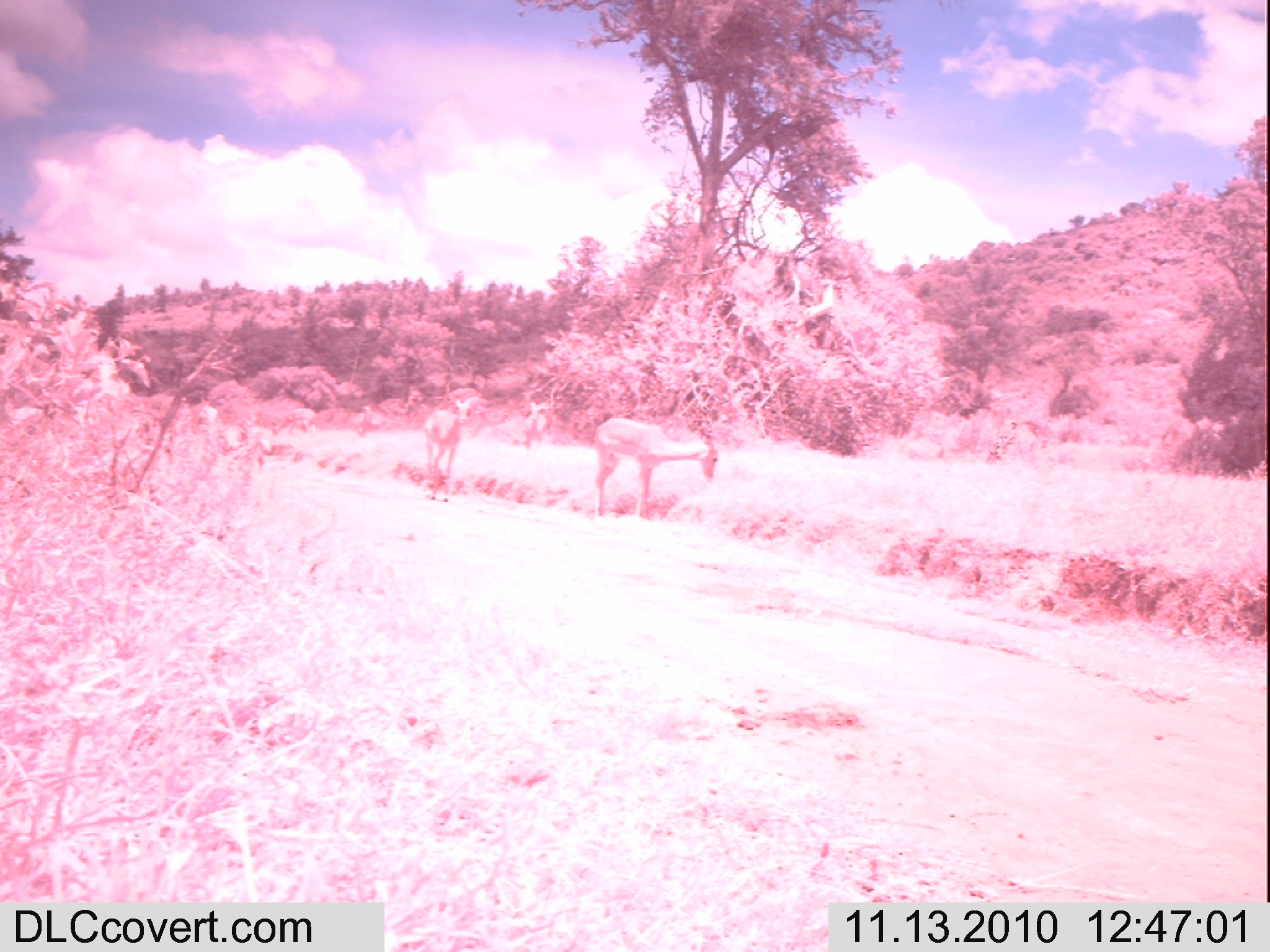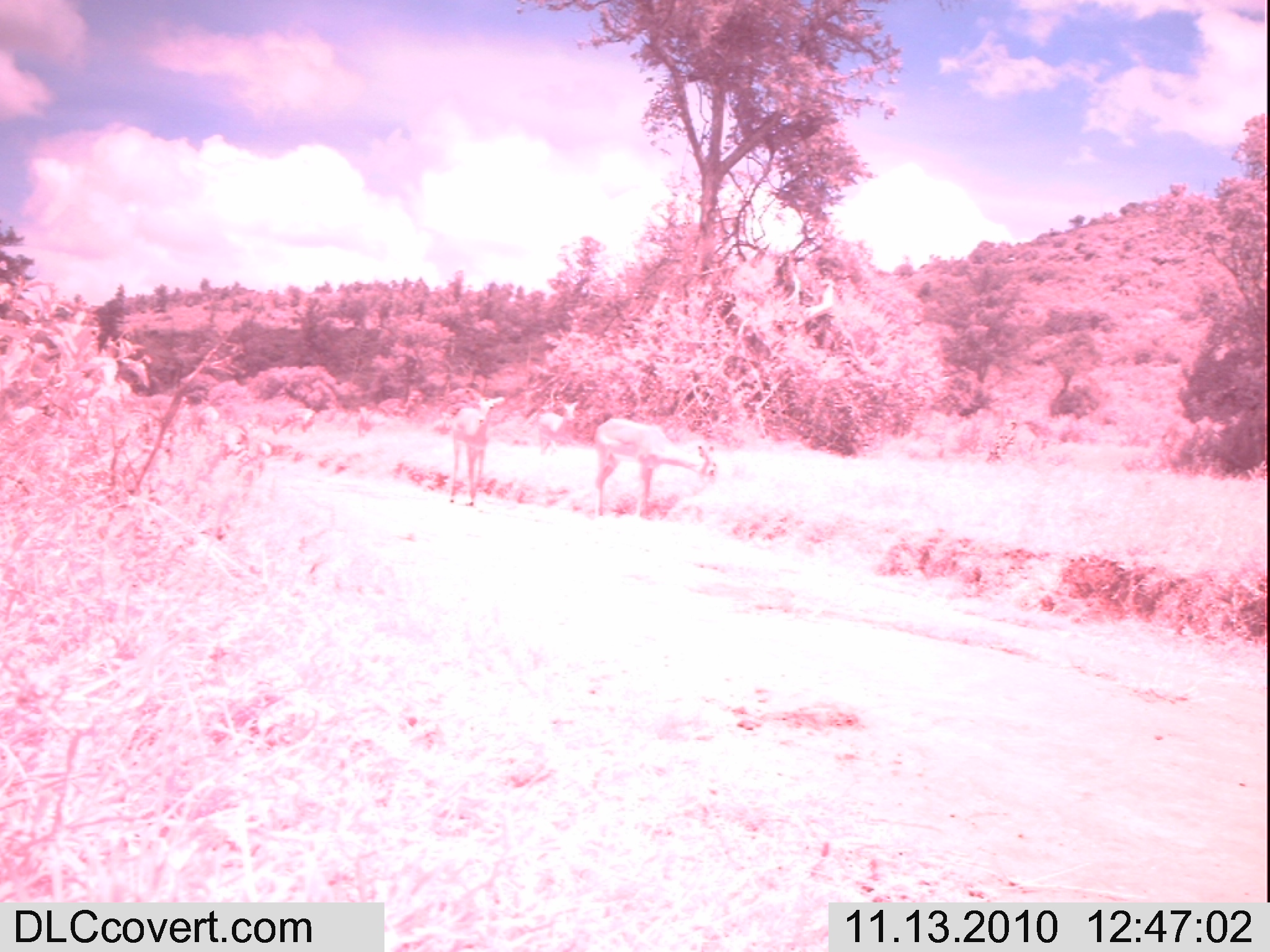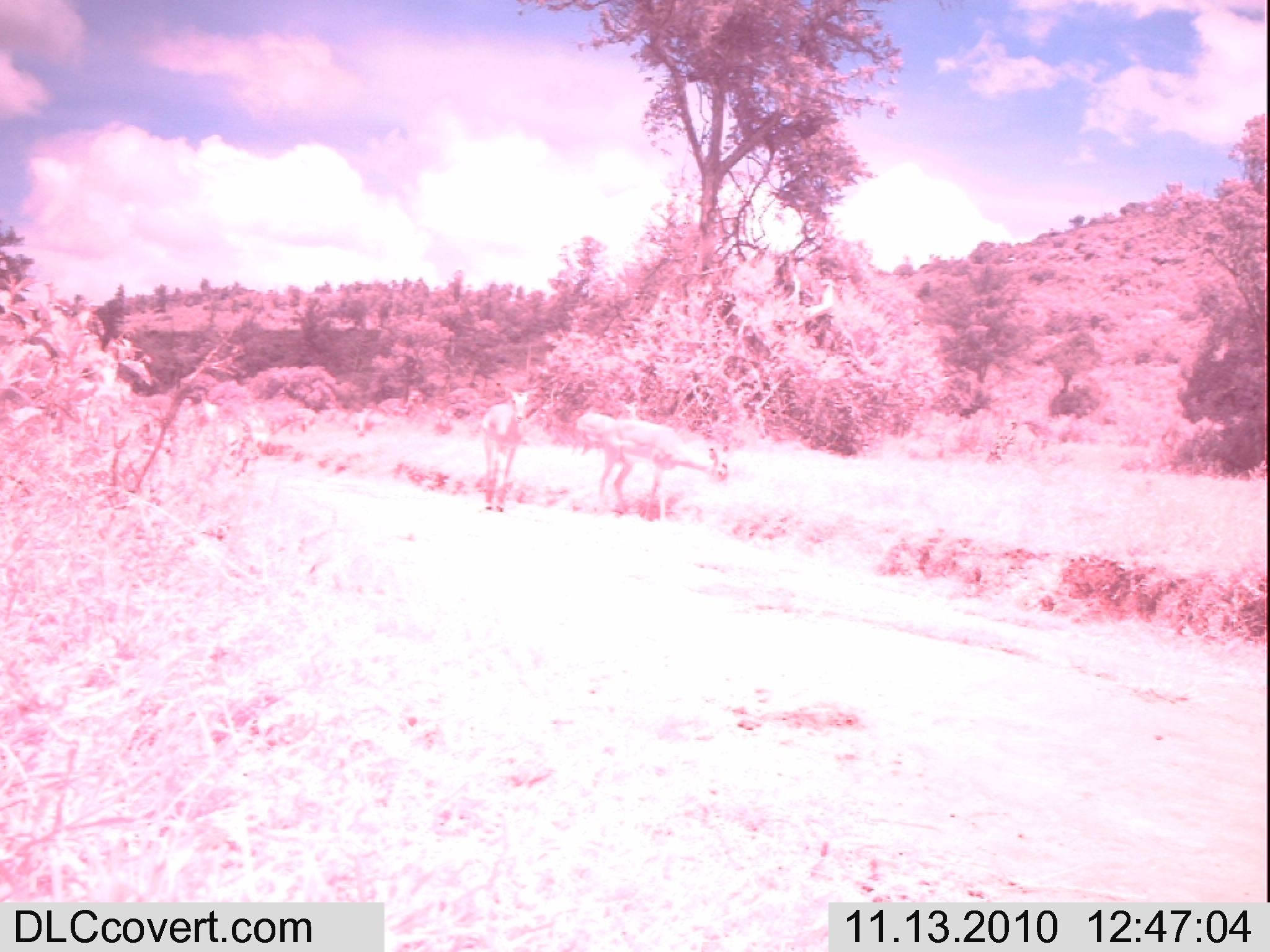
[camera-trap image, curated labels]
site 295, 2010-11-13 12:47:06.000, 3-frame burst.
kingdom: Animalia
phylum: Chordata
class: Mammalia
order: Artiodactyla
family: Bovidae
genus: Aepyceros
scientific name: Aepyceros melampus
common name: impala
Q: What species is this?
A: Aepyceros melampus (impala).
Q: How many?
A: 5.